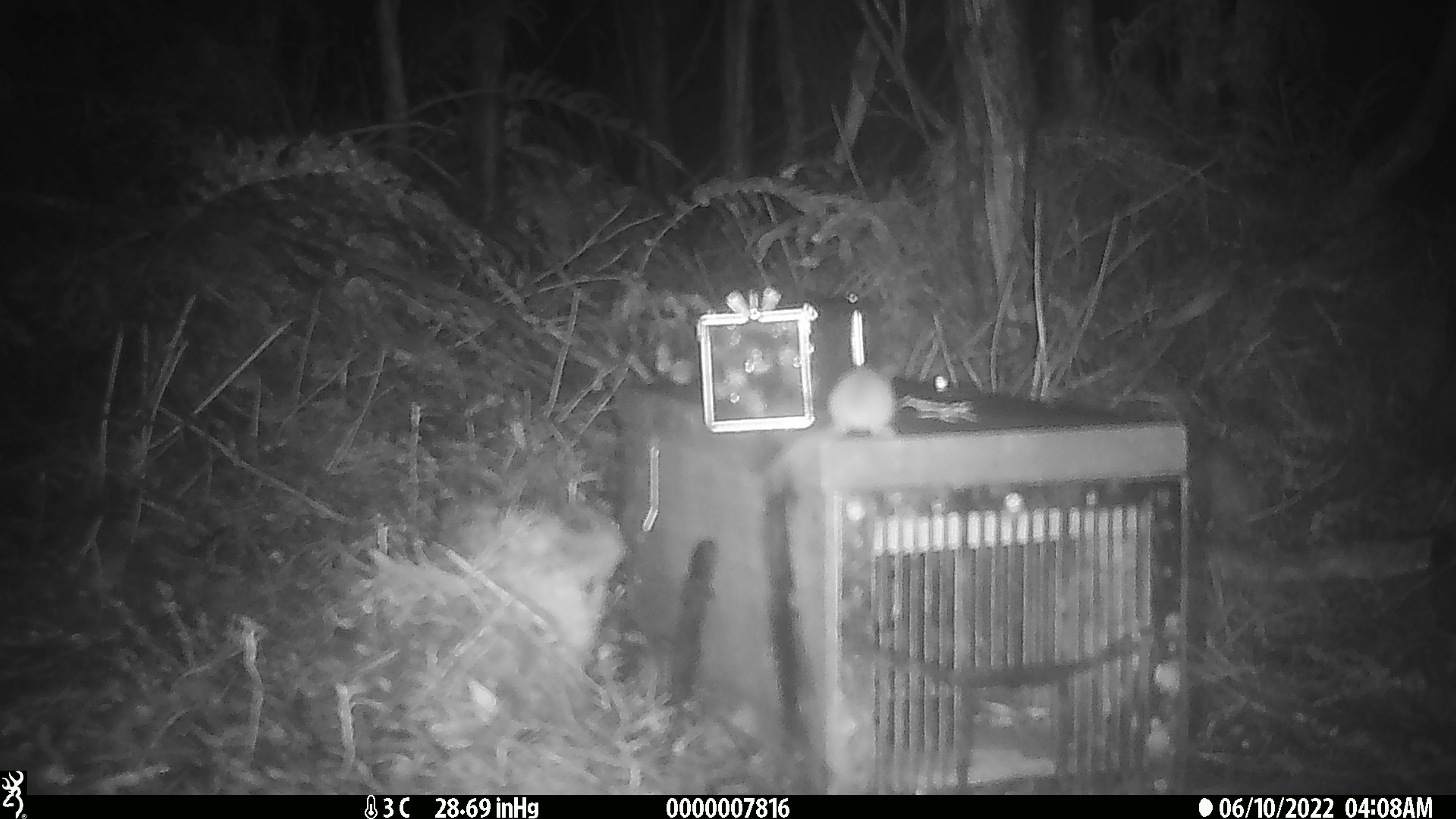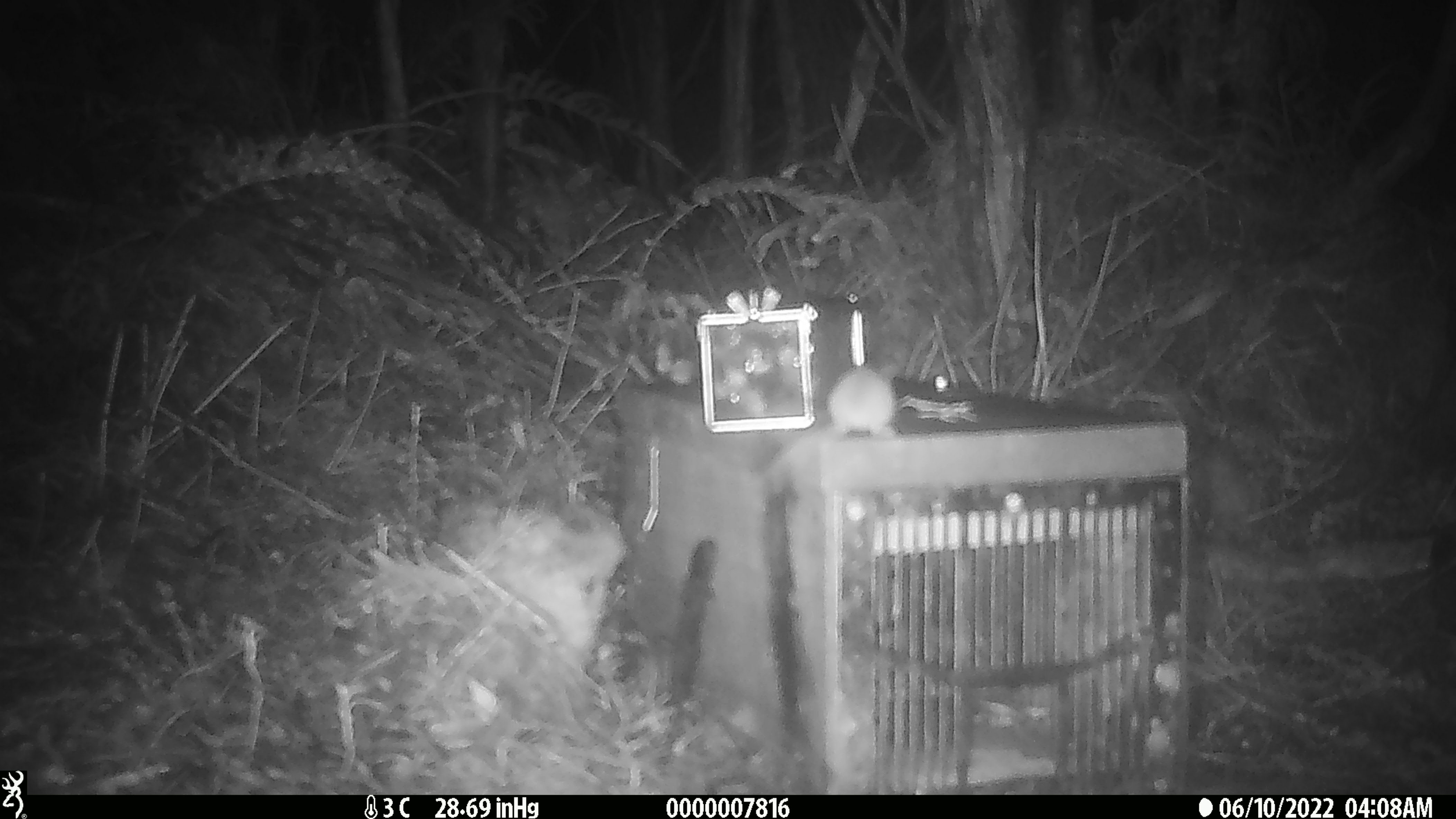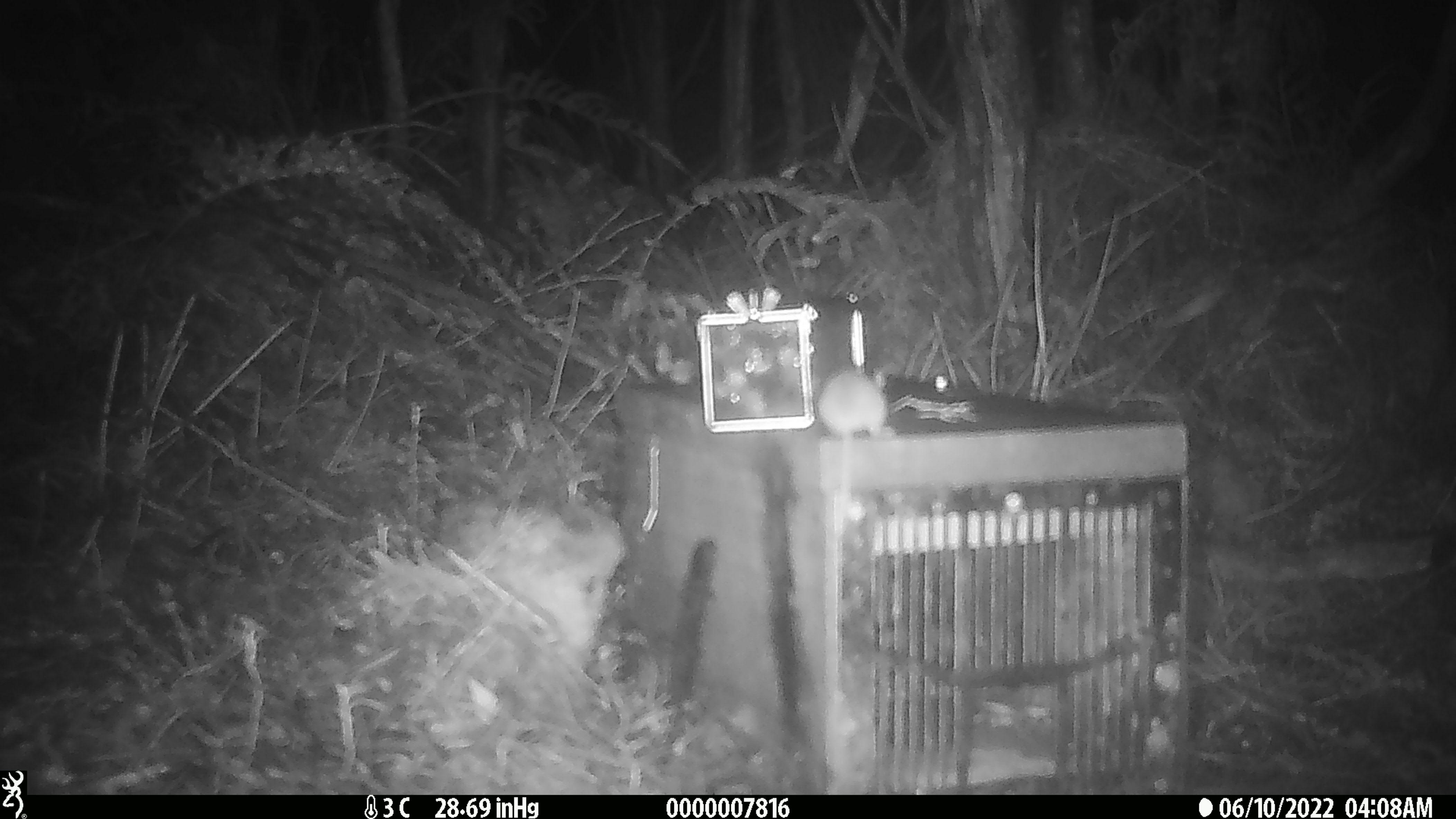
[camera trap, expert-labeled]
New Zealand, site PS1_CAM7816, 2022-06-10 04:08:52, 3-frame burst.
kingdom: Animalia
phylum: Chordata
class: Mammalia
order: Rodentia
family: Muridae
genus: Mus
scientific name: Mus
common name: mouse